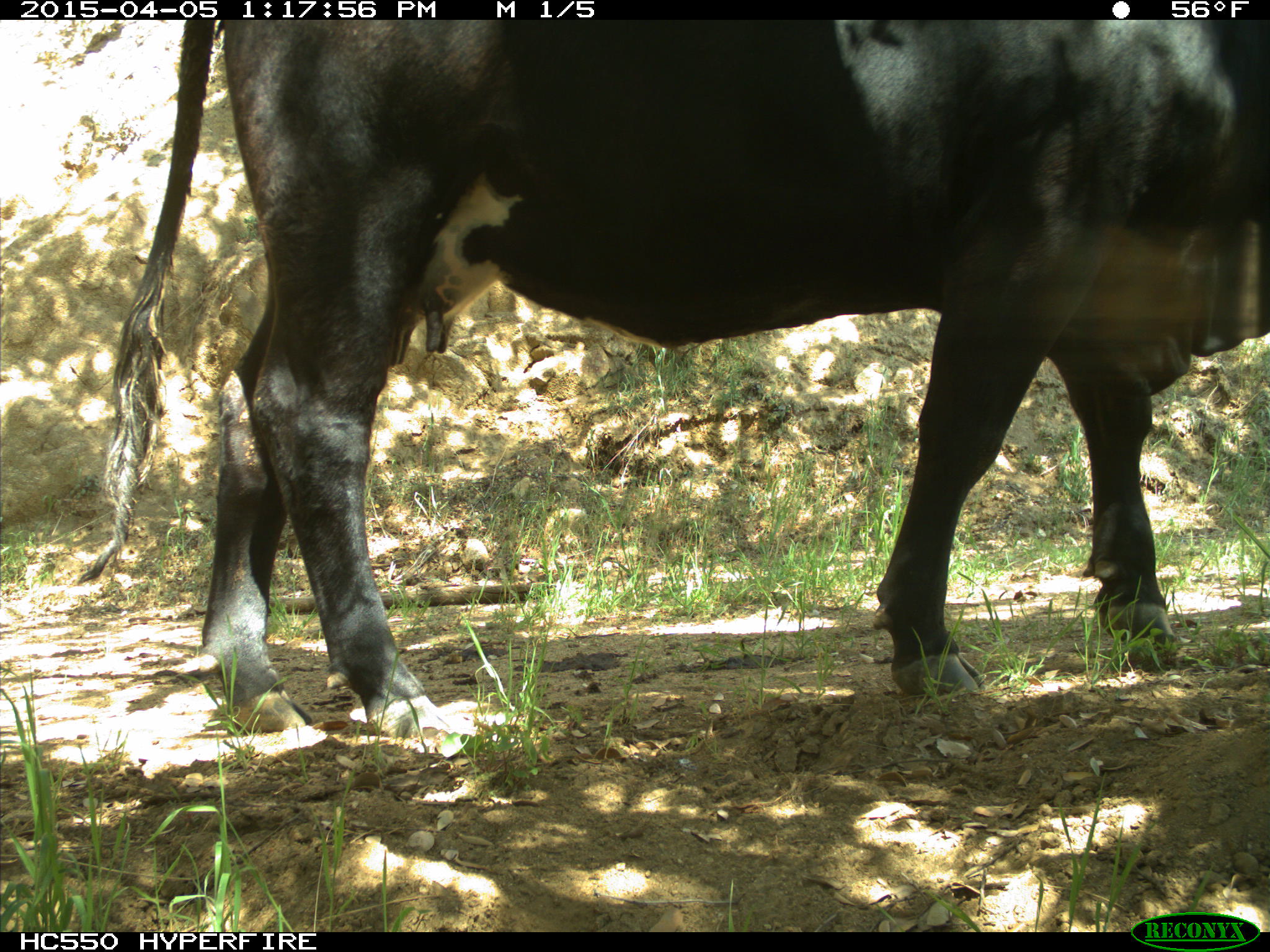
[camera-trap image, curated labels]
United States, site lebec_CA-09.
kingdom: Animalia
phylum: Chordata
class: Mammalia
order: Artiodactyla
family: Bovidae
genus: Bos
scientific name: Bos taurus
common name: domestic cow